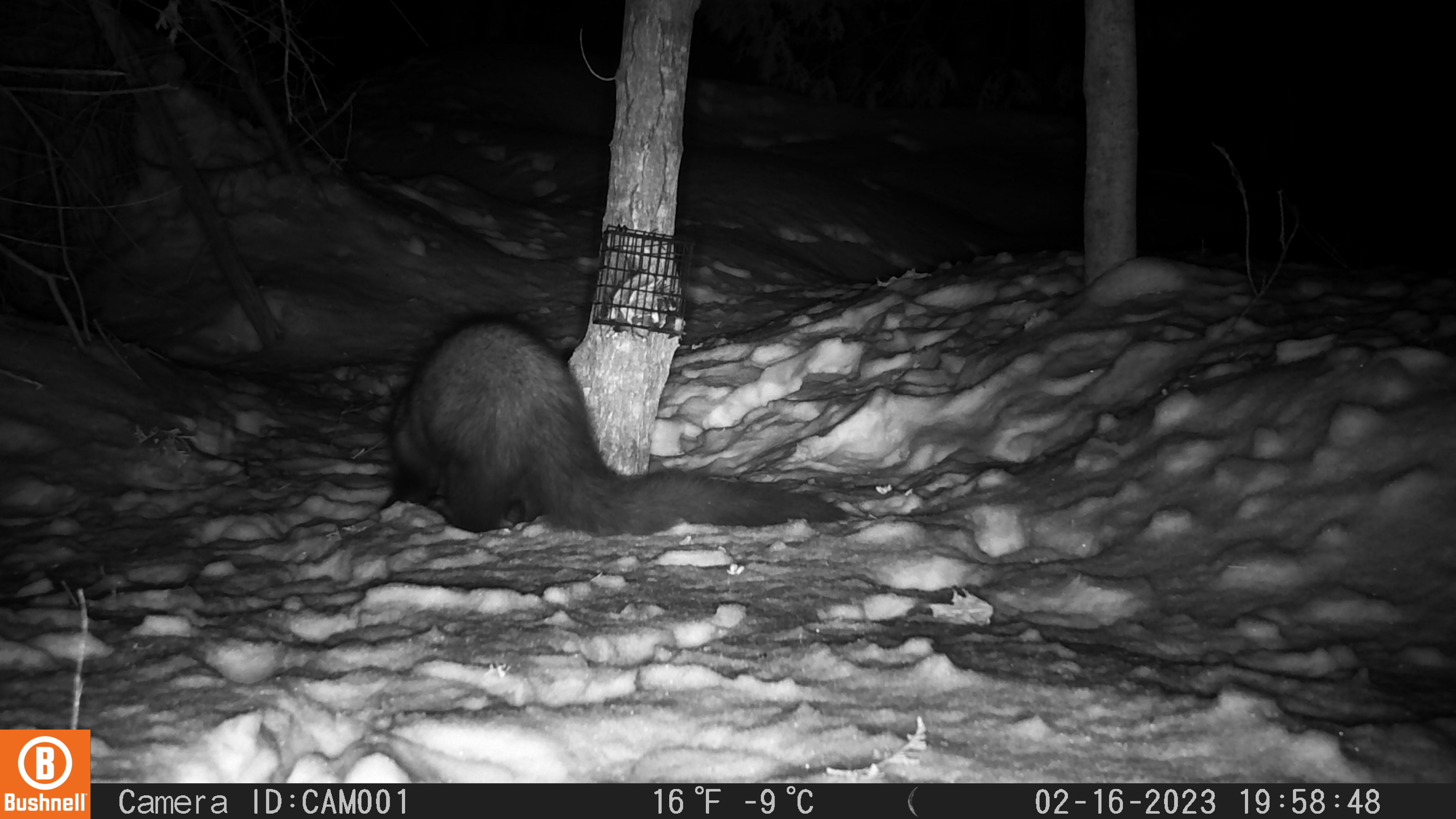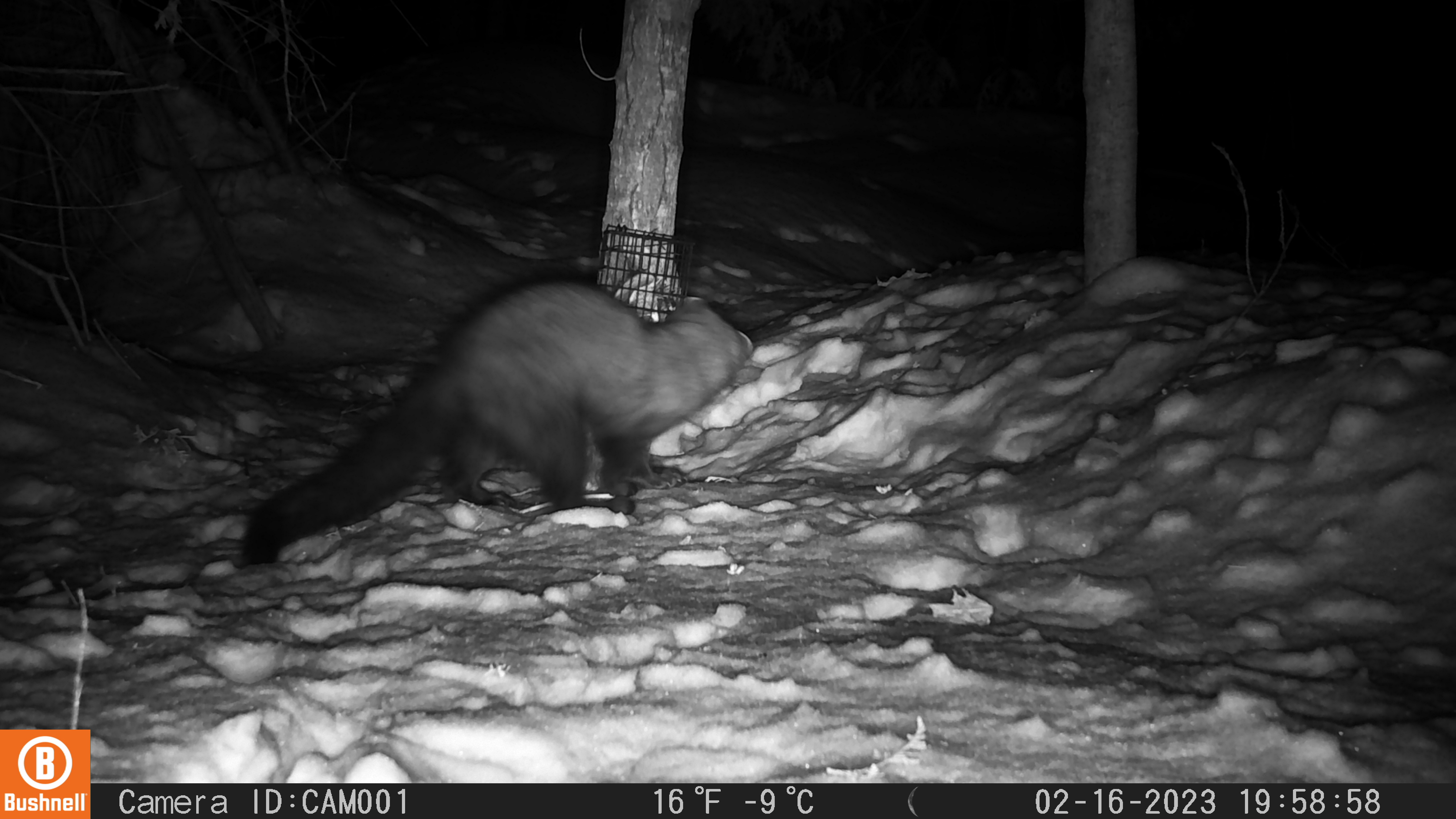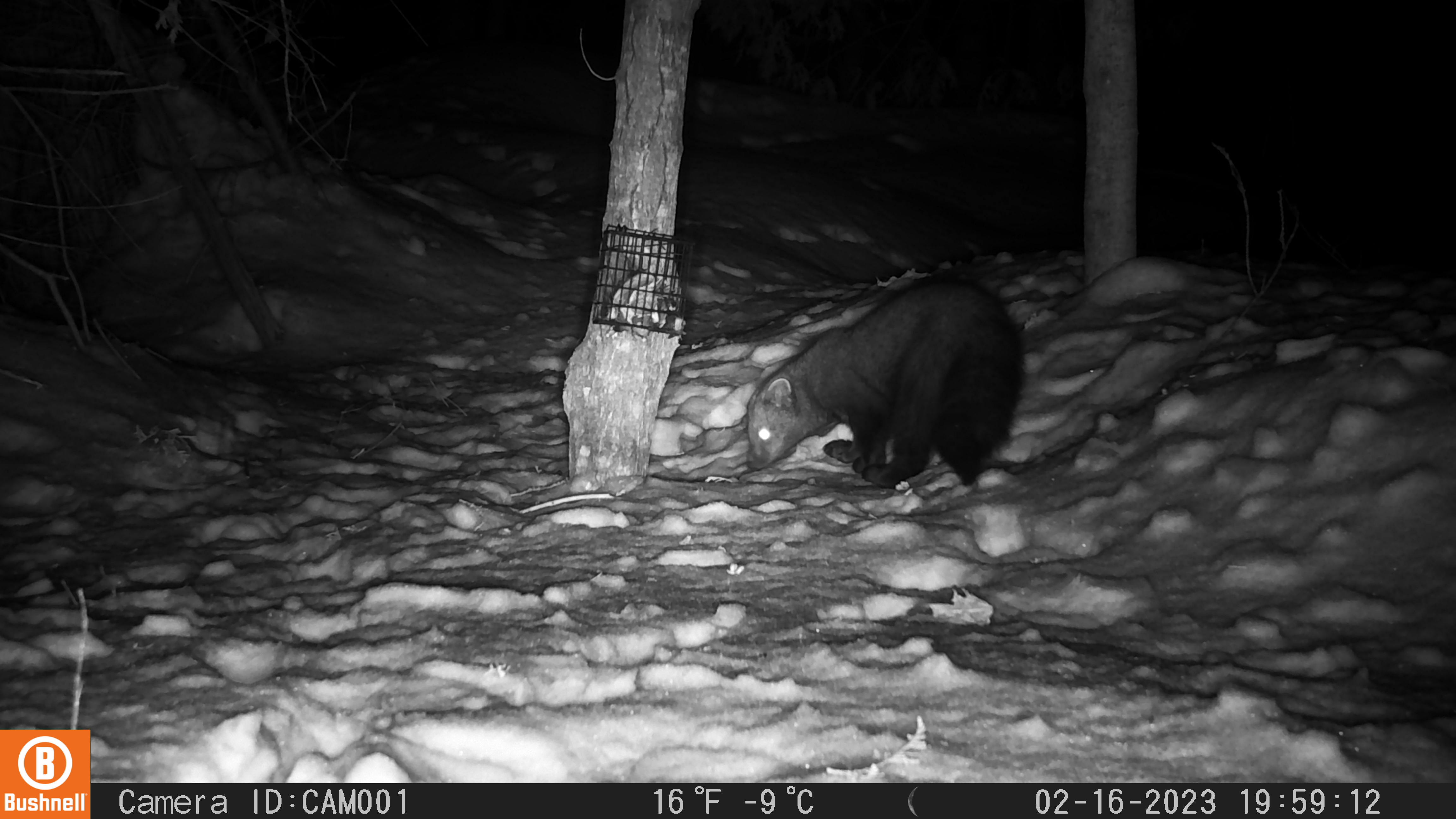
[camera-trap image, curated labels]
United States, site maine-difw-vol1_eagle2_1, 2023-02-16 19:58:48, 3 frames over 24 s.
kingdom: Animalia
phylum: Chordata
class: Mammalia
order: Carnivora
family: Mustelidae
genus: Pekania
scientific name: Pekania pennanti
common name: fisher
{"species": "fisher (Pekania pennanti)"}